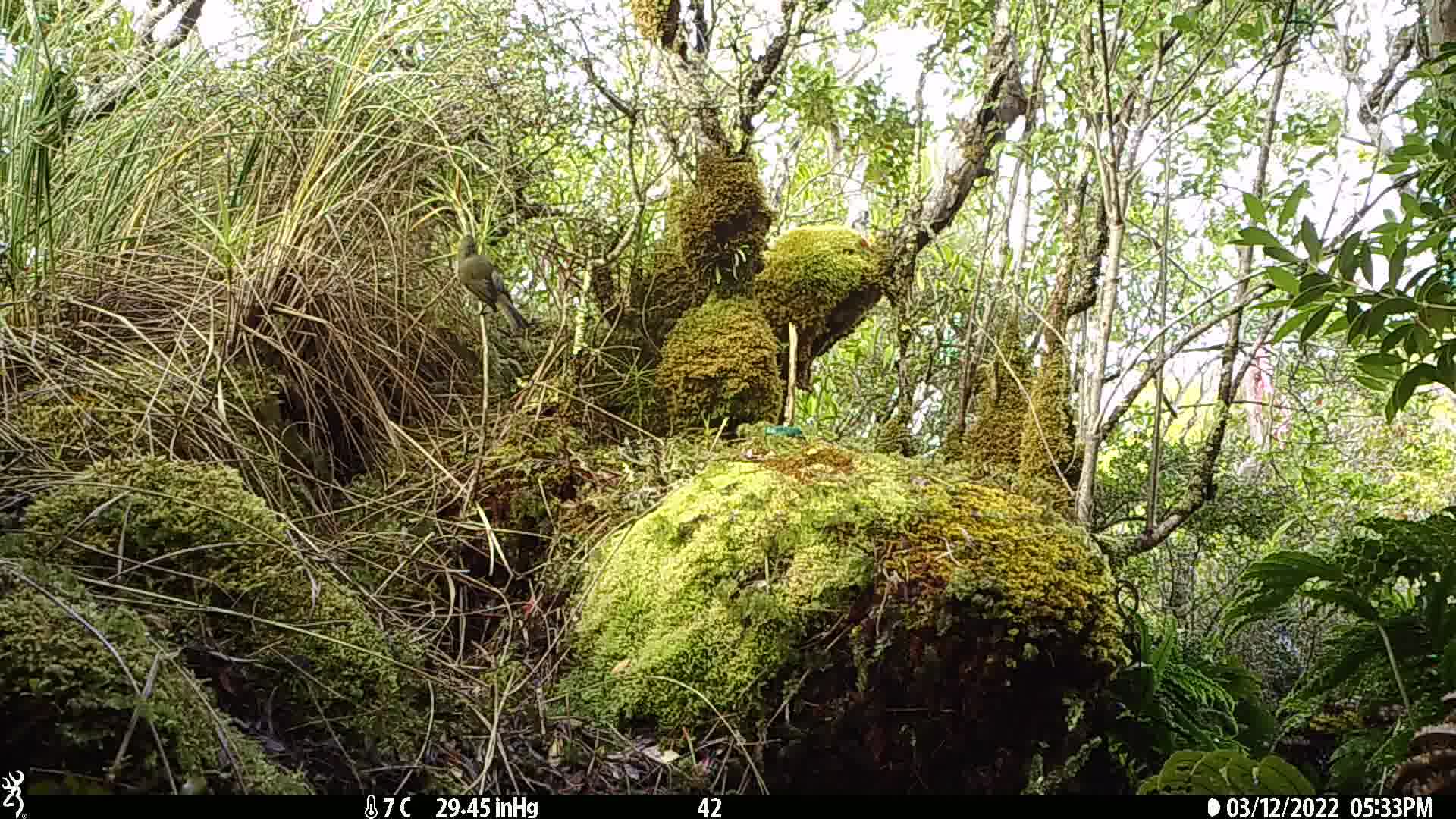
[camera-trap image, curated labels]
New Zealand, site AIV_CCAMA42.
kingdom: Animalia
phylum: Chordata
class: Aves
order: Passeriformes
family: Meliphagidae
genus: Anthornis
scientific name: Anthornis melanura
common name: new zealand bellbird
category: bellbird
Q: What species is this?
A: Bellbird (new zealand bellbird) (Anthornis melanura).